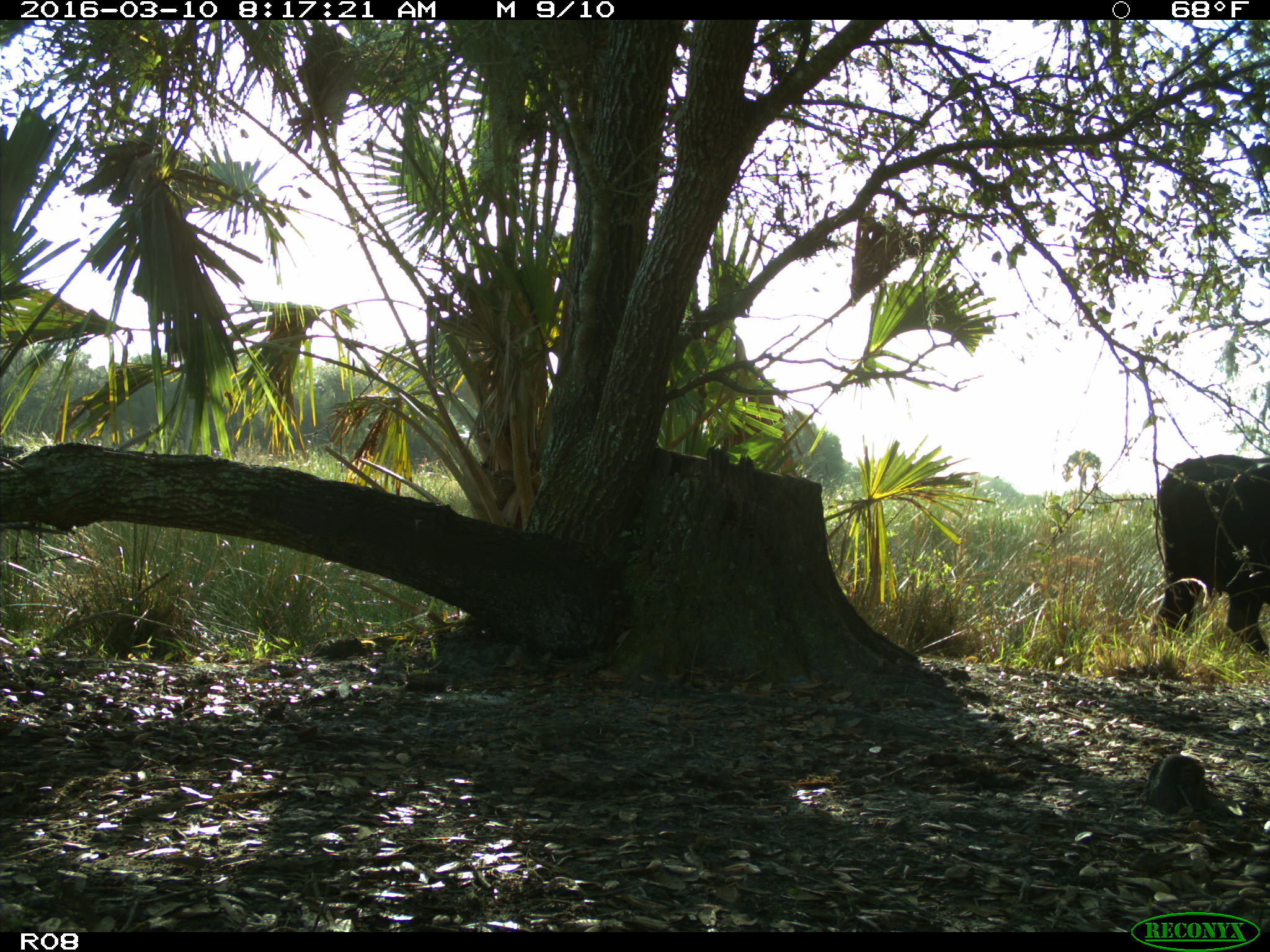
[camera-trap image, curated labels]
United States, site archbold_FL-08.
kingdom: Animalia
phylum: Chordata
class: Mammalia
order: Artiodactyla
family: Bovidae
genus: Bos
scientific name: Bos taurus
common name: domestic cow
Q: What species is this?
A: Bos taurus (domestic cow).